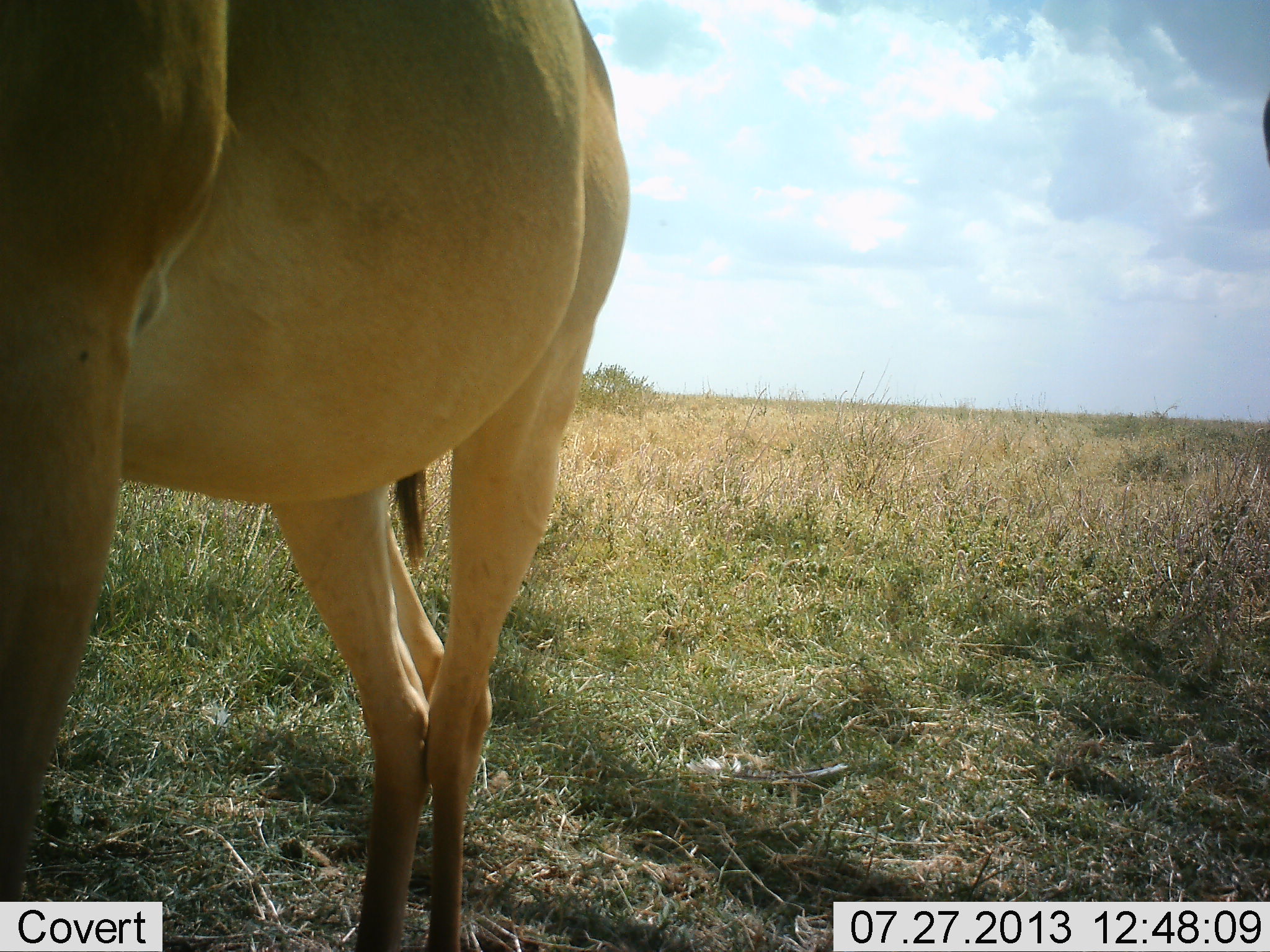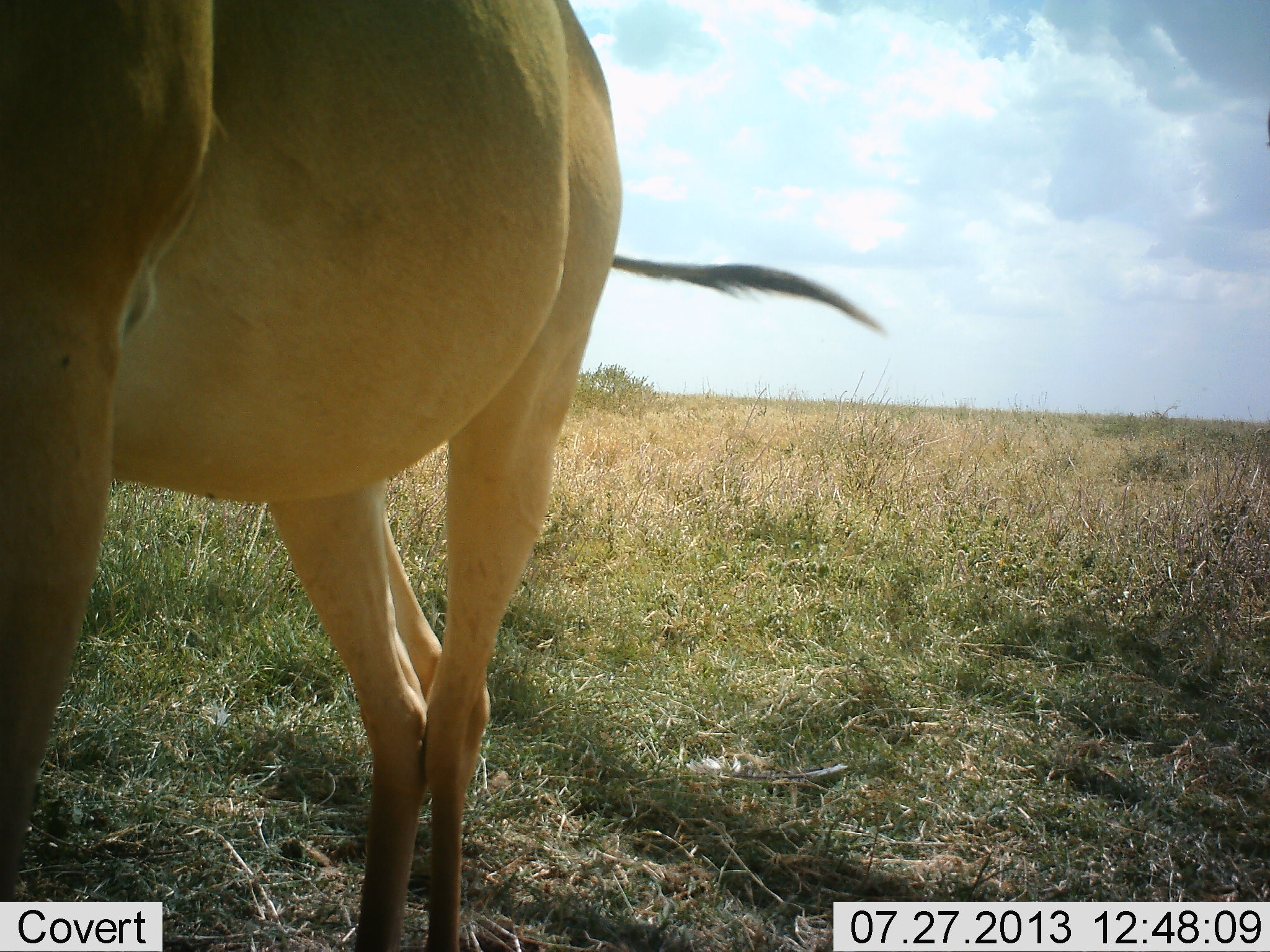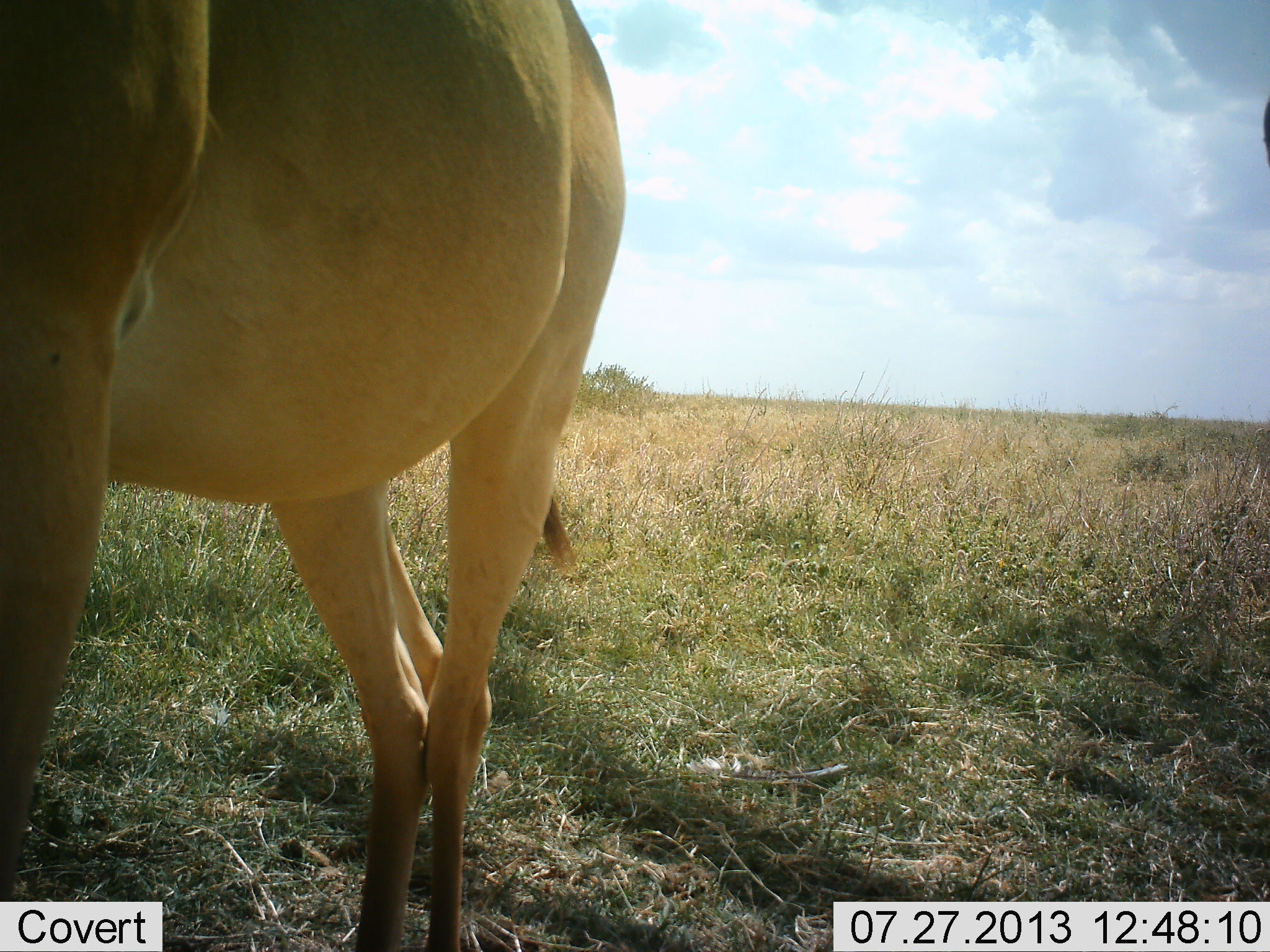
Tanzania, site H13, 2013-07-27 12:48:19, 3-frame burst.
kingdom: Animalia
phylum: Chordata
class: Mammalia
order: Artiodactyla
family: Bovidae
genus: Alcelaphus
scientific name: Alcelaphus buselaphus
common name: hartebeest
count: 1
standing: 100%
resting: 0%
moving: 0%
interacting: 0%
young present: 0%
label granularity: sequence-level